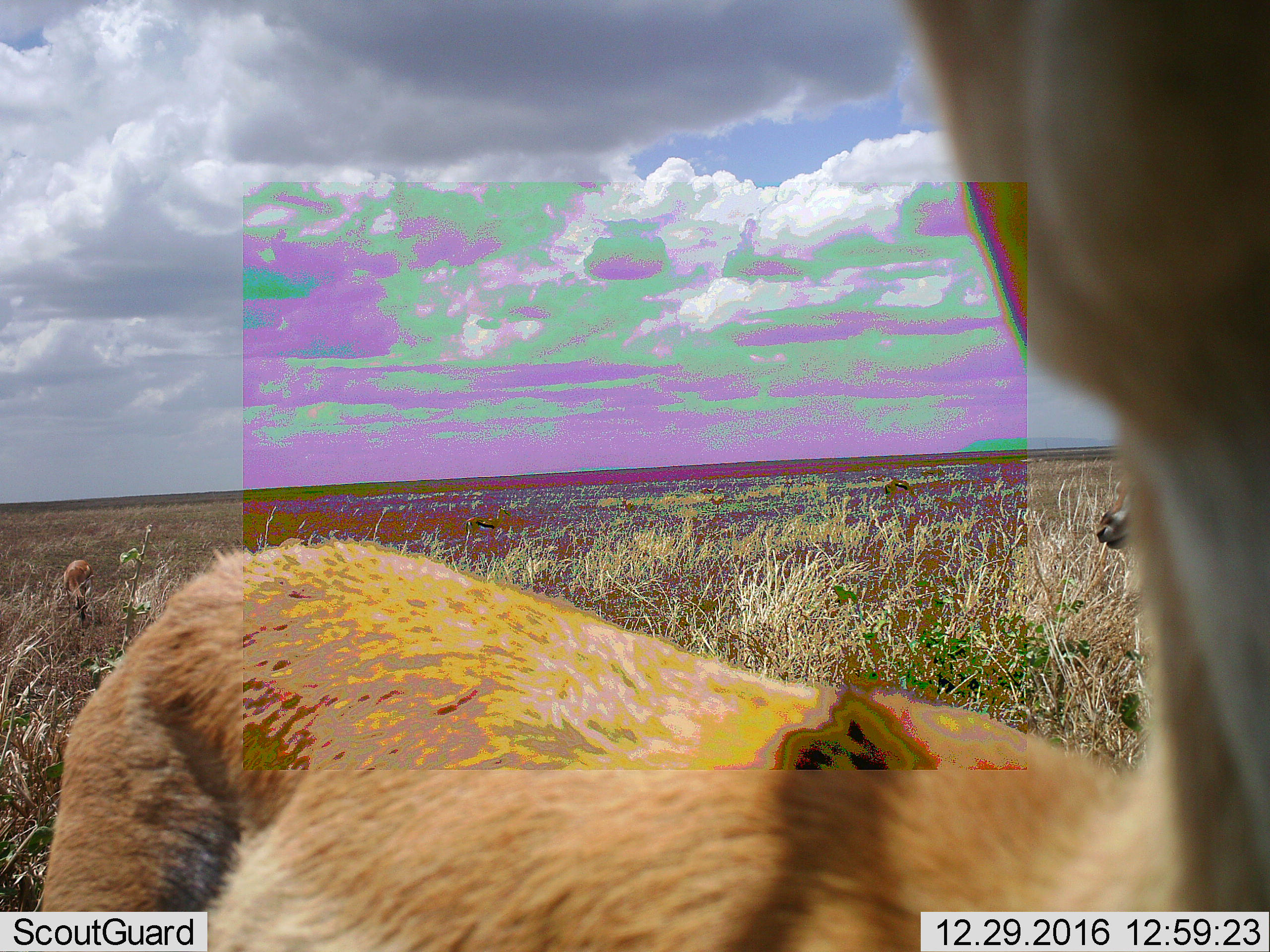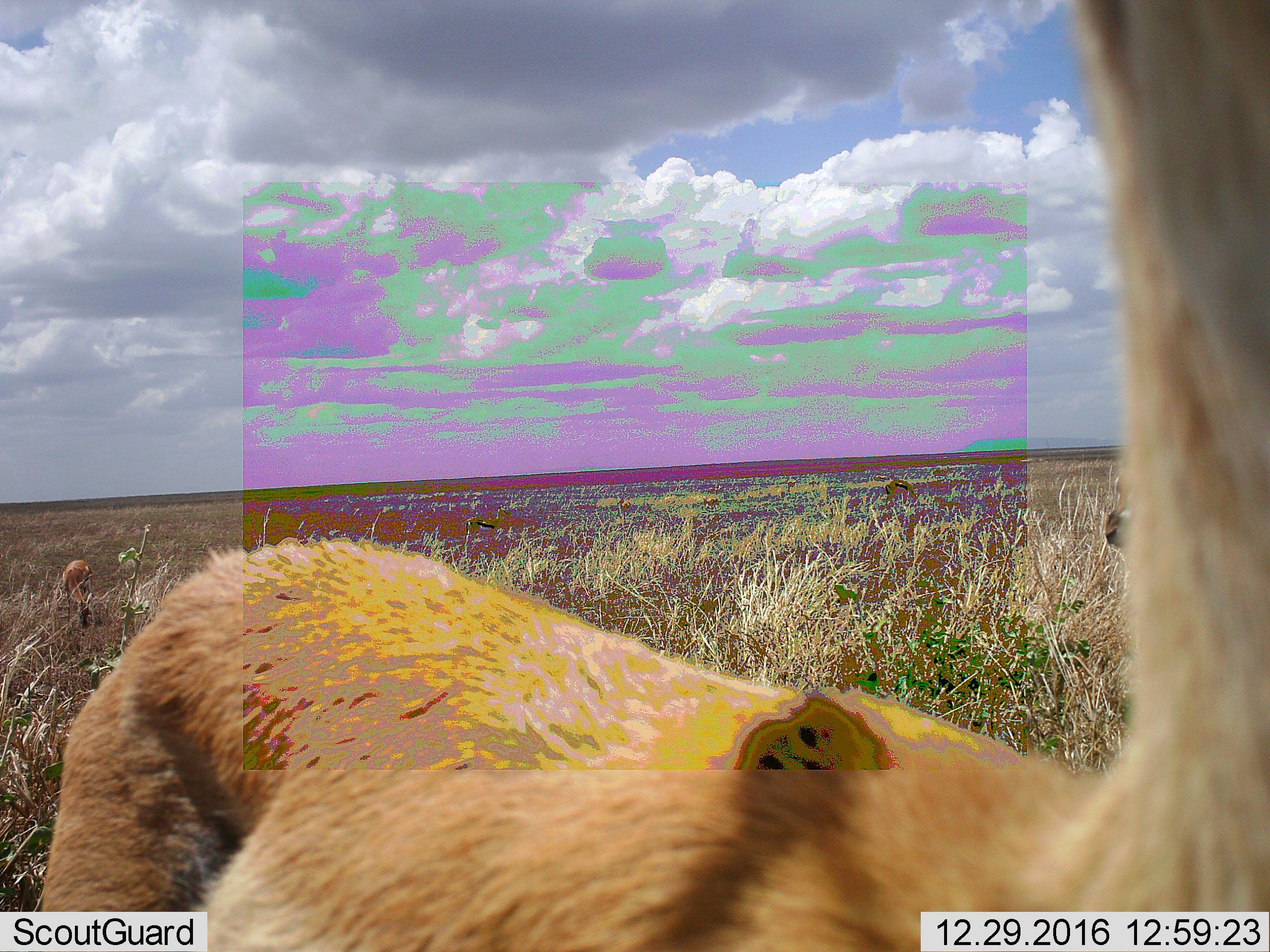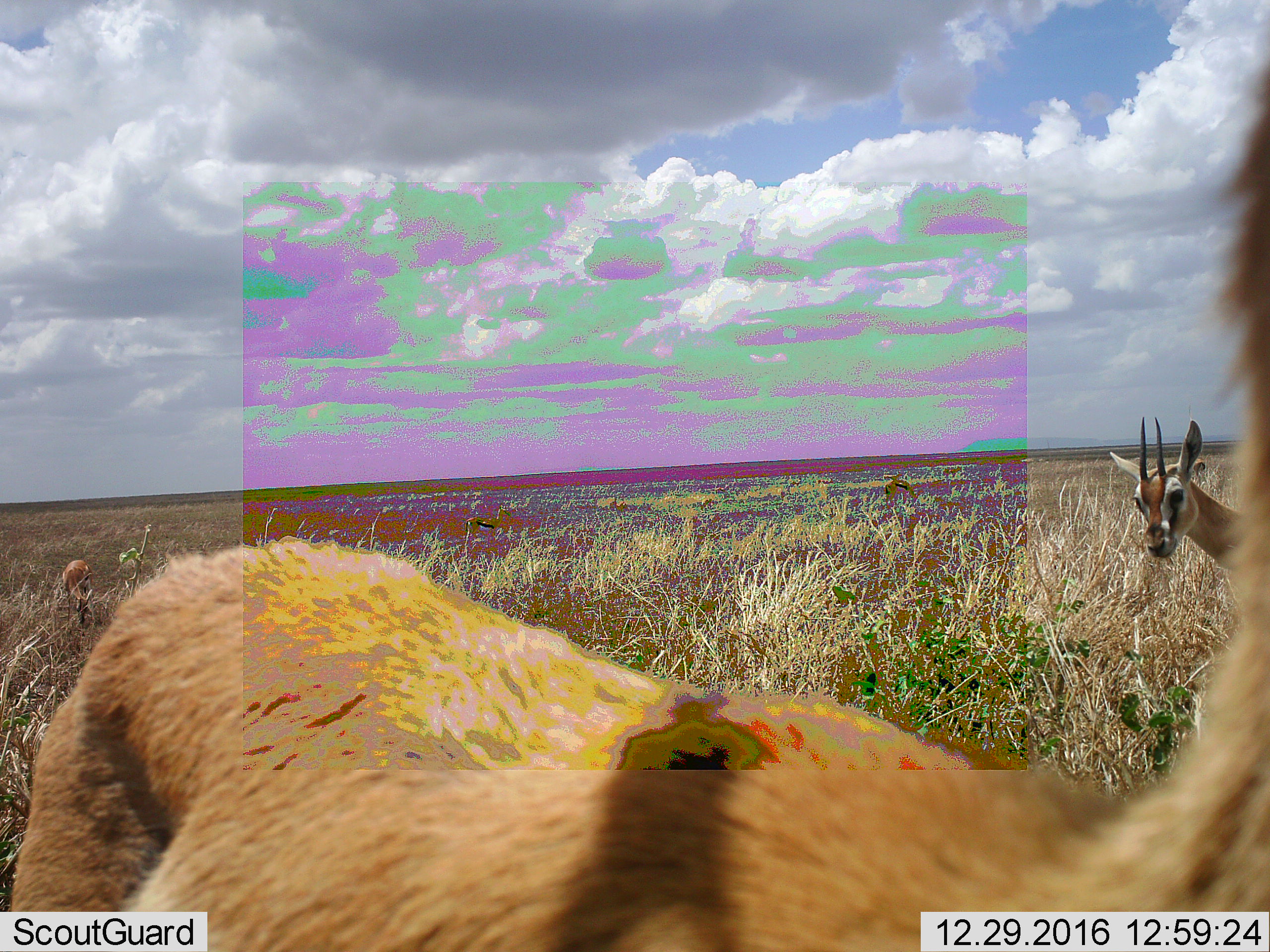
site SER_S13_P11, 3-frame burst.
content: unidentified animal